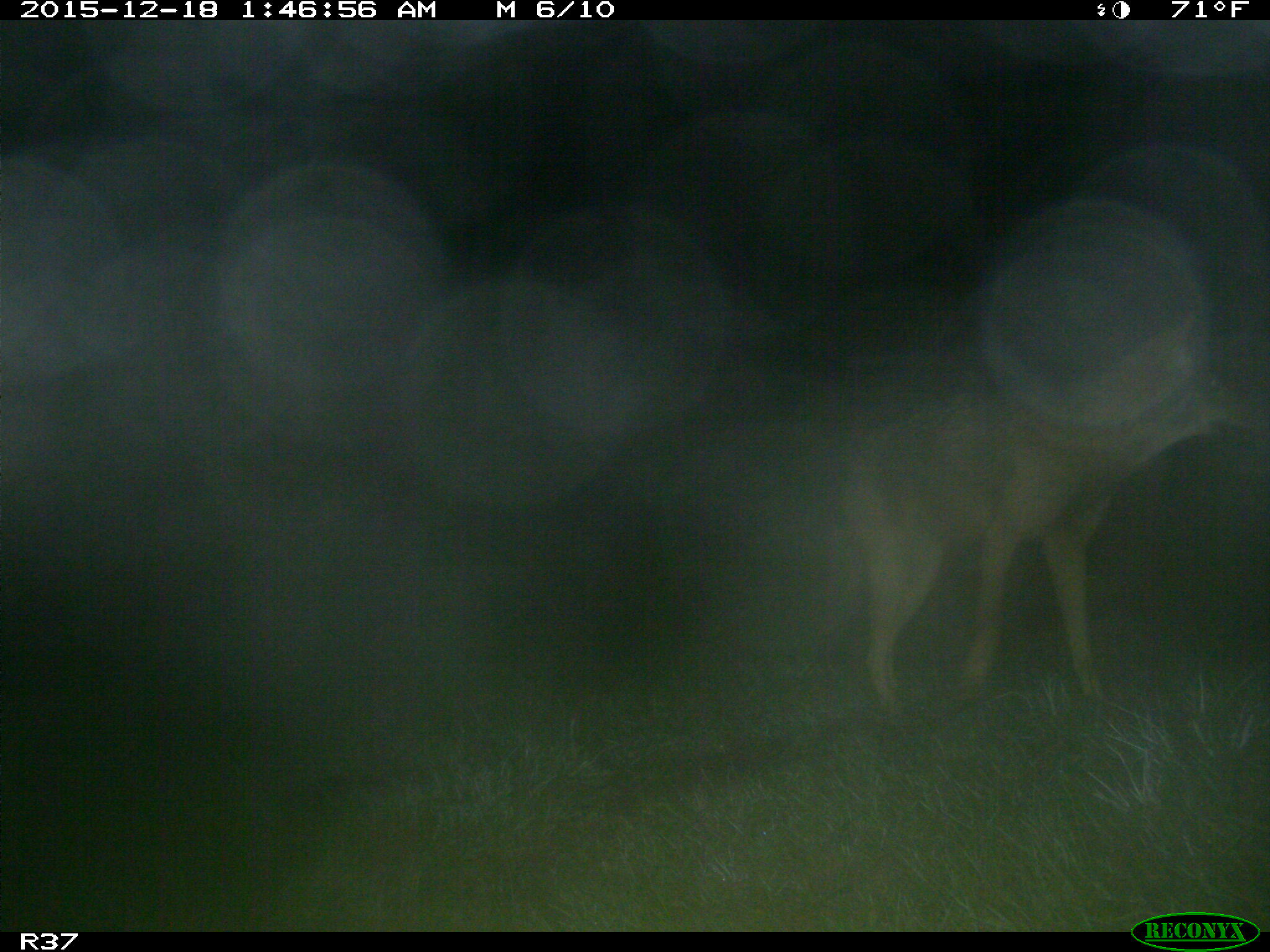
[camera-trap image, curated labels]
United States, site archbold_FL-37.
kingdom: Animalia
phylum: Chordata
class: Mammalia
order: Carnivora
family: Canidae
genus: Canis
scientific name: Canis latrans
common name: coyote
Canis latrans (coyote).